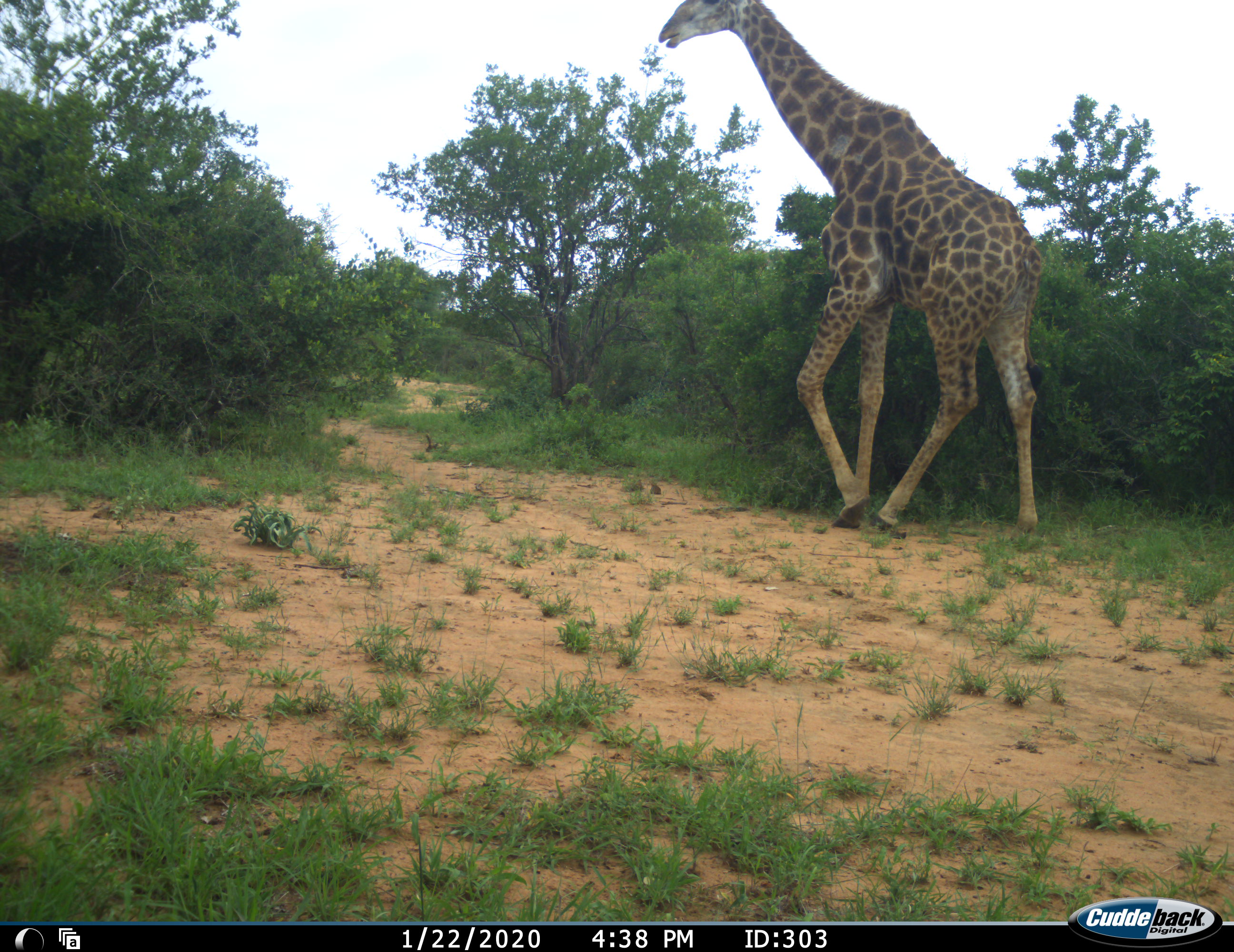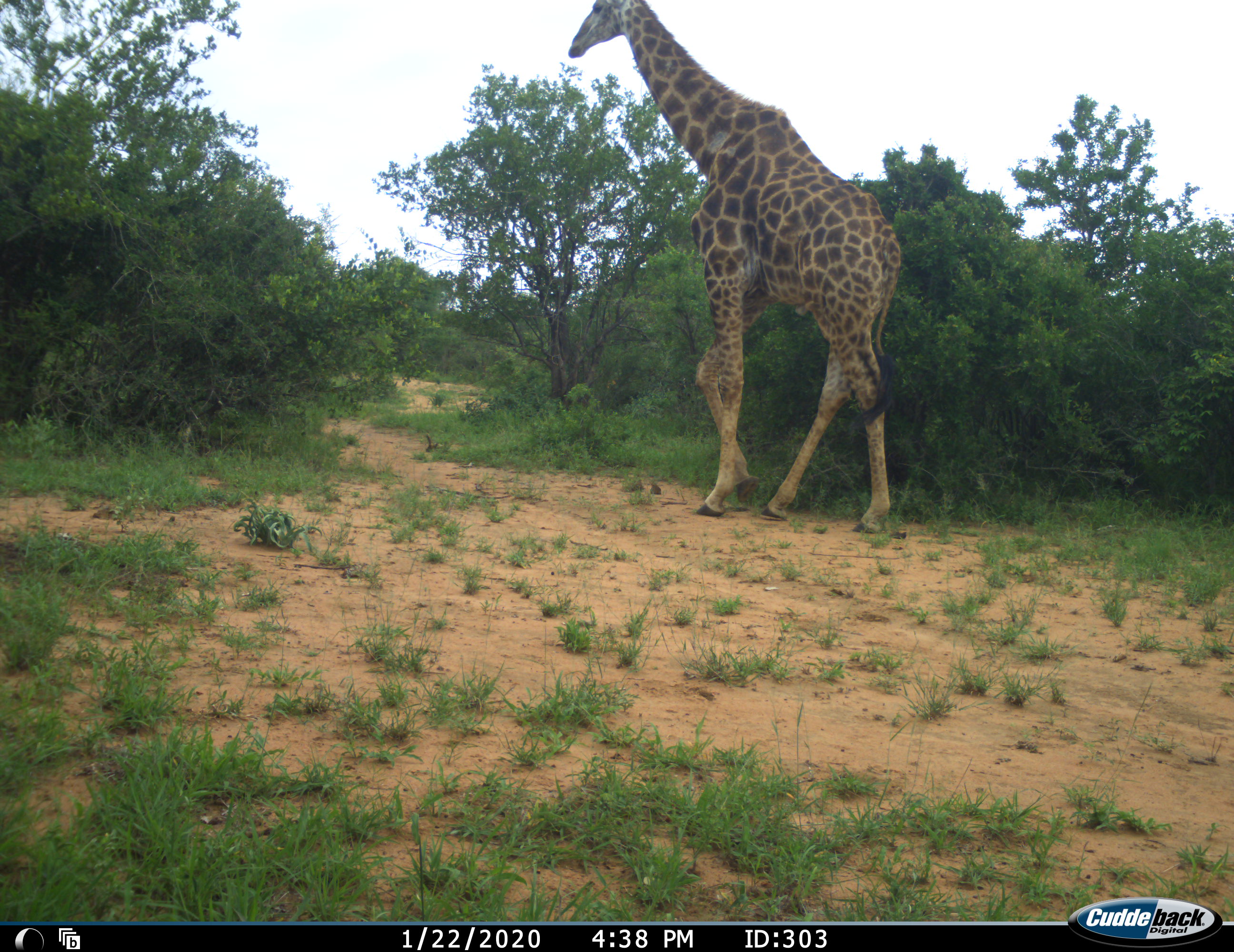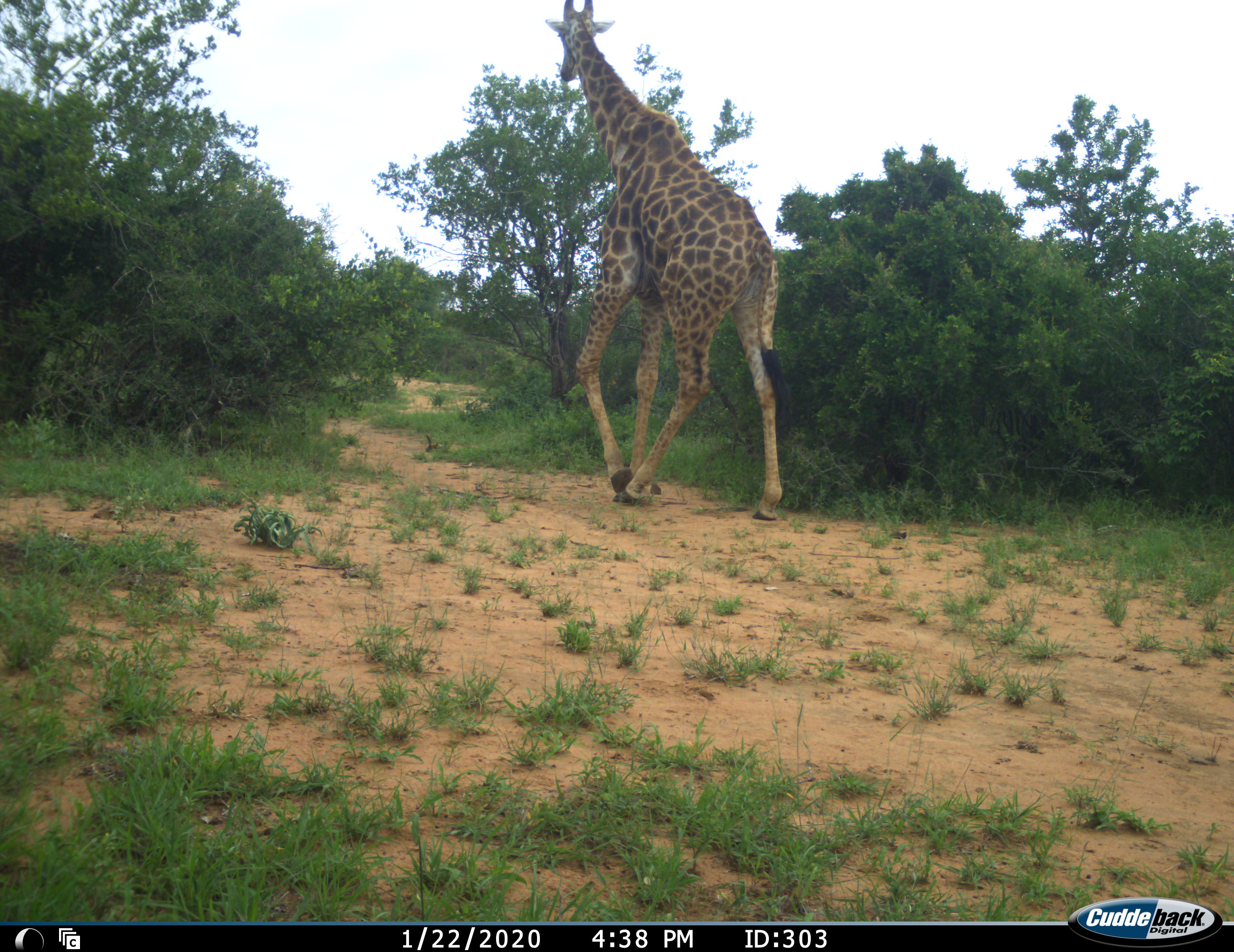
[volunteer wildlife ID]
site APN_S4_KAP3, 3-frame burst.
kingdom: Animalia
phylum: Chordata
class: Mammalia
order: Artiodactyla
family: Giraffidae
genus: Giraffa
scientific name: Giraffa camelopardalis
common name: giraffe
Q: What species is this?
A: Giraffe (Giraffa camelopardalis).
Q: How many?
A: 1.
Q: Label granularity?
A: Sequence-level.